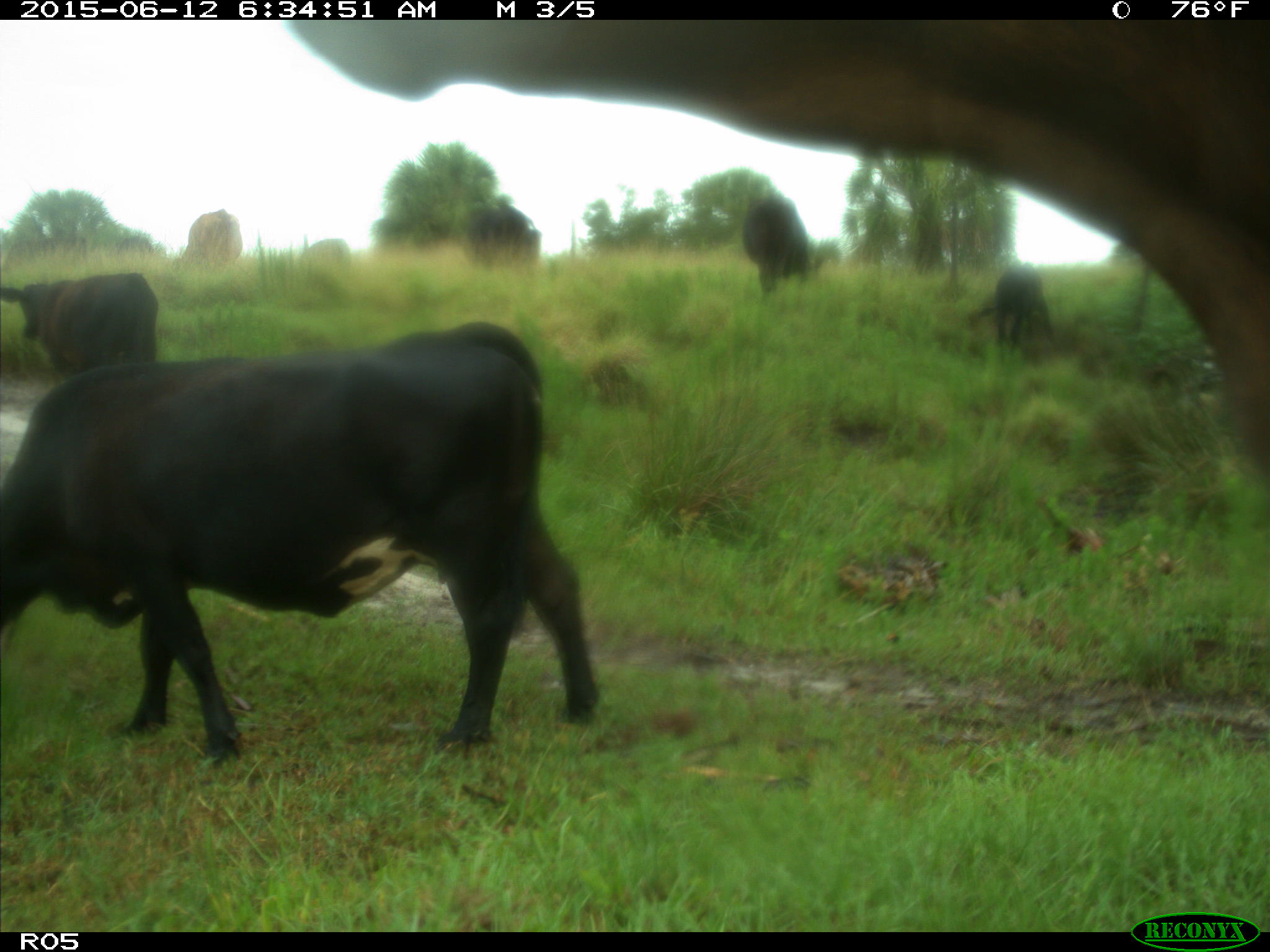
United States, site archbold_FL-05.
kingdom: Animalia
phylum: Chordata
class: Mammalia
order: Artiodactyla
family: Bovidae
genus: Bos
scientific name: Bos taurus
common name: domestic cow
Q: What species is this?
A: Bos taurus (domestic cow).